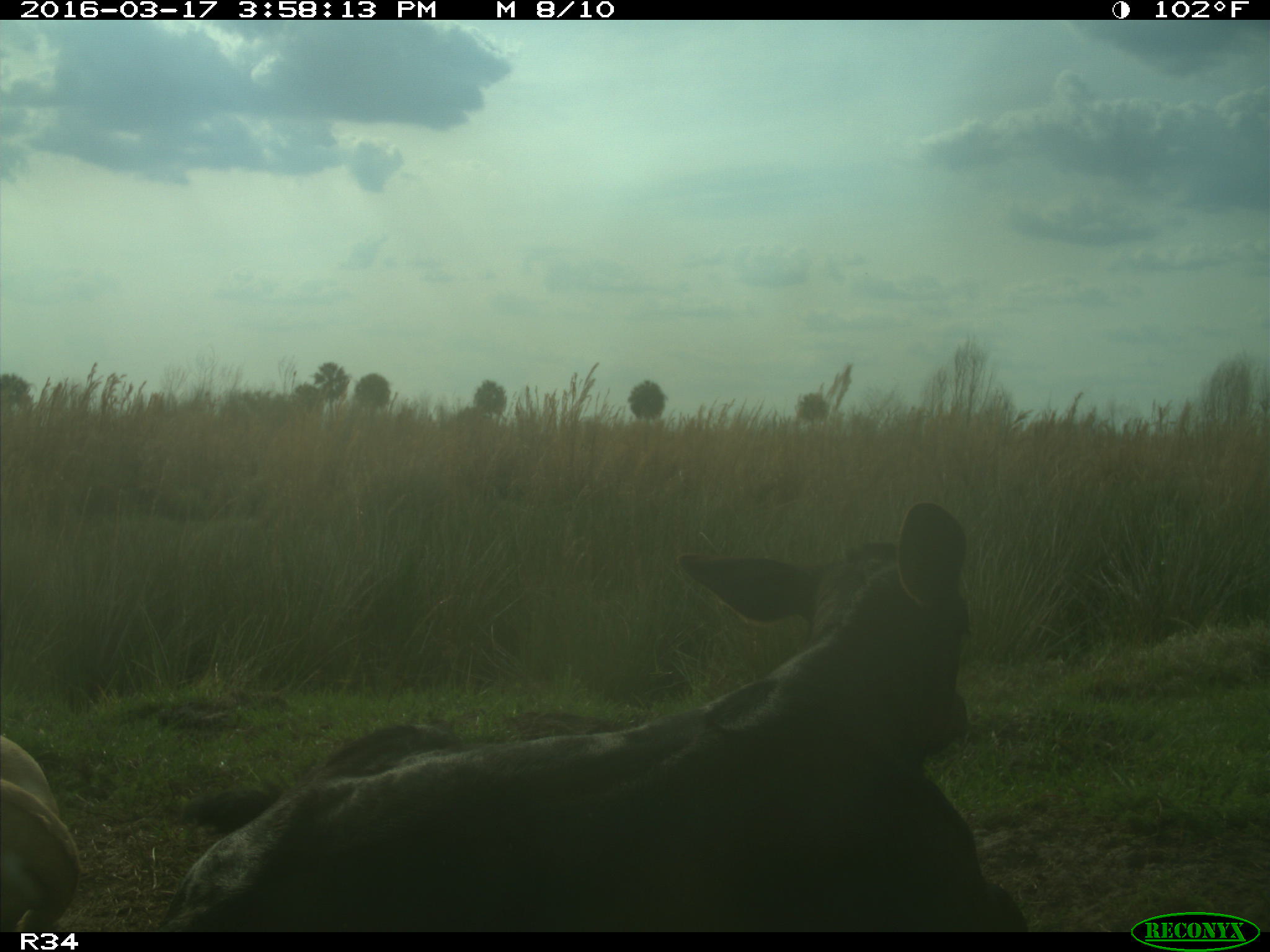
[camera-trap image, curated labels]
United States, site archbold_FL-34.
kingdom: Animalia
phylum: Chordata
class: Mammalia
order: Artiodactyla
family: Bovidae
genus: Bos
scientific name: Bos taurus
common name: domestic cow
Bos taurus (domestic cow).